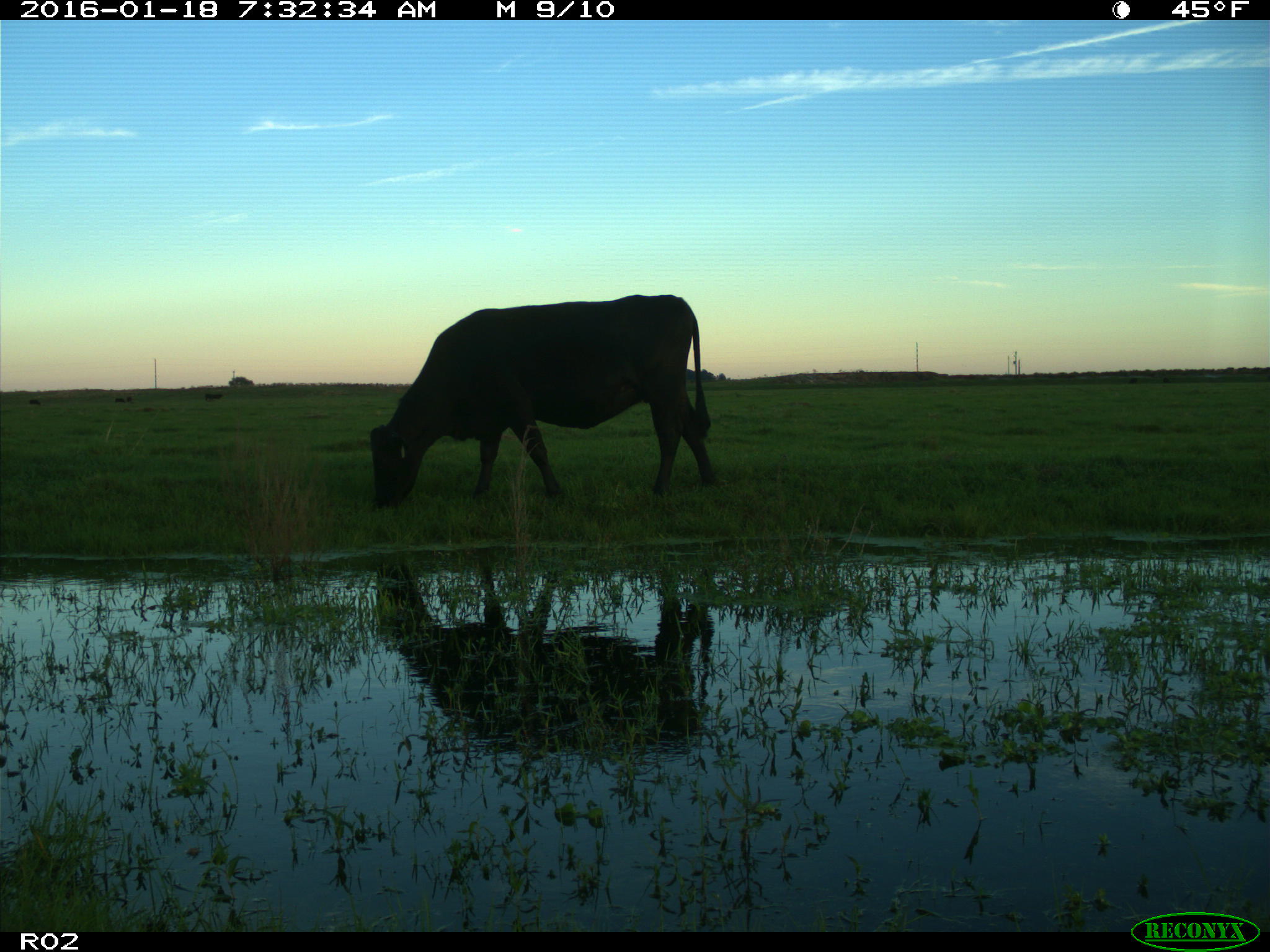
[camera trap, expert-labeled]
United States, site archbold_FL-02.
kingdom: Animalia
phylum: Chordata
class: Mammalia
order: Artiodactyla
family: Bovidae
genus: Bos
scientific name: Bos taurus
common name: domestic cow